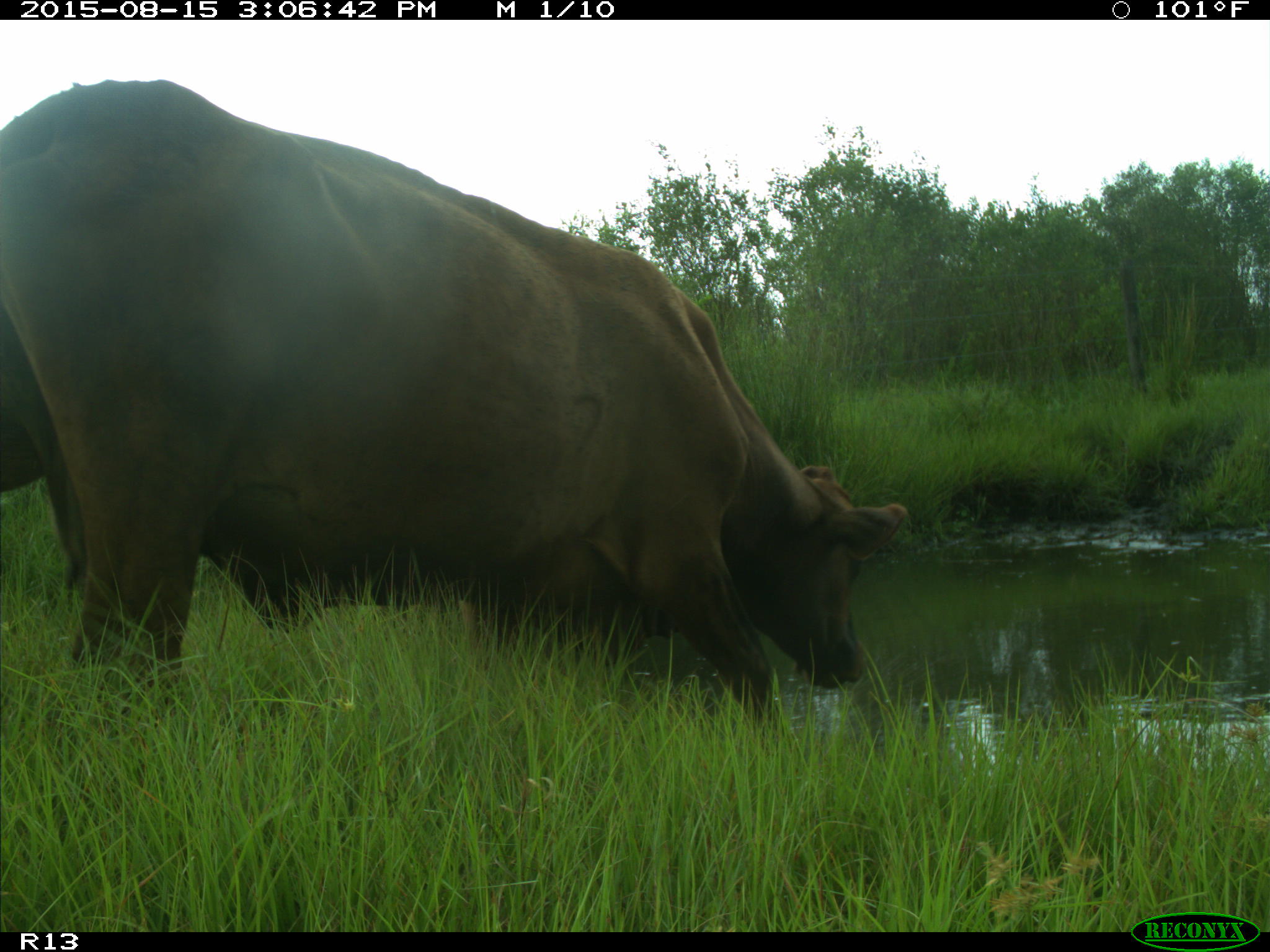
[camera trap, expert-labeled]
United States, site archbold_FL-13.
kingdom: Animalia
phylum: Chordata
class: Mammalia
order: Artiodactyla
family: Bovidae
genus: Bos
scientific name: Bos taurus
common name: domestic cow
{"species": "Bos taurus (domestic cow)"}